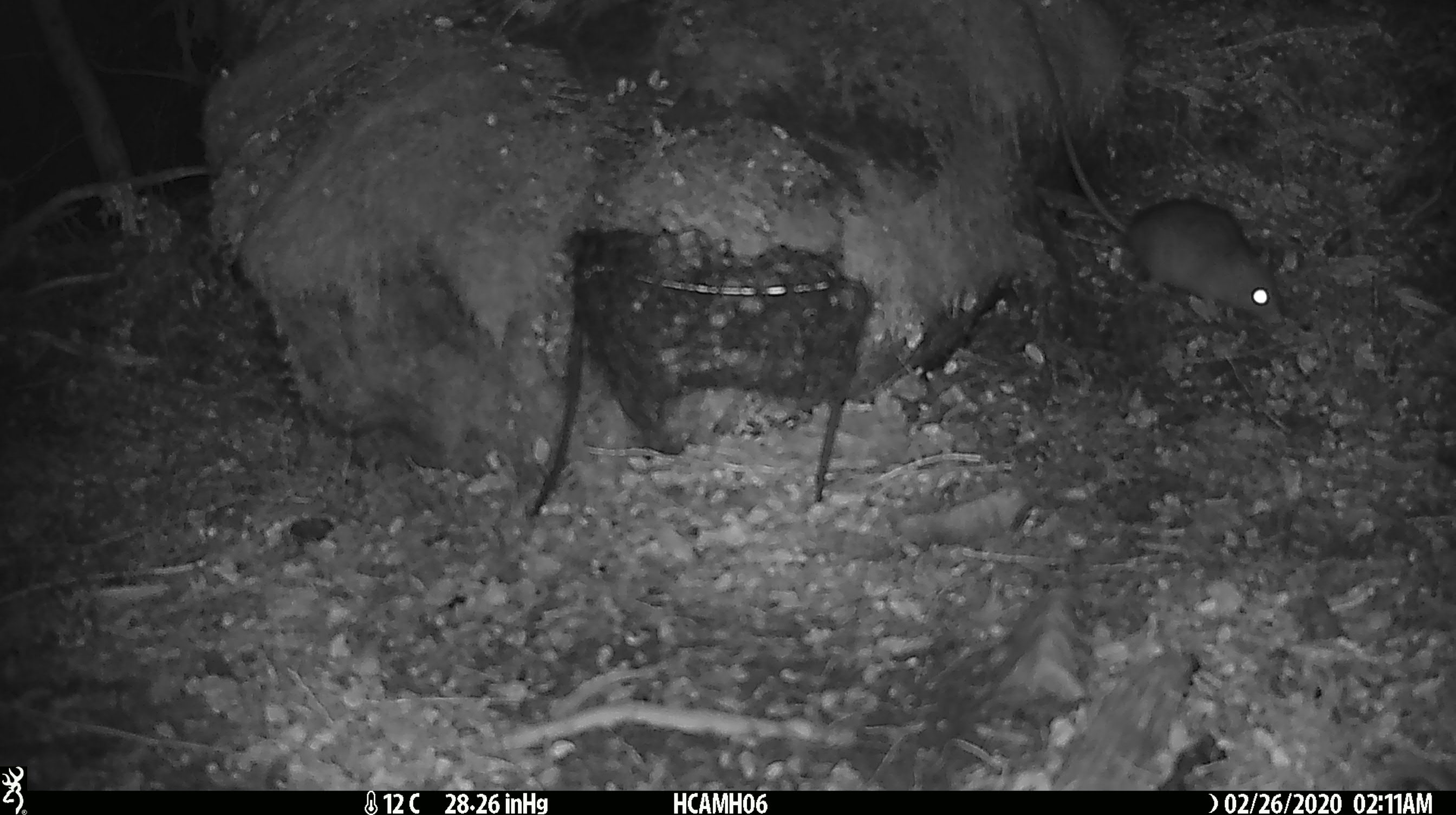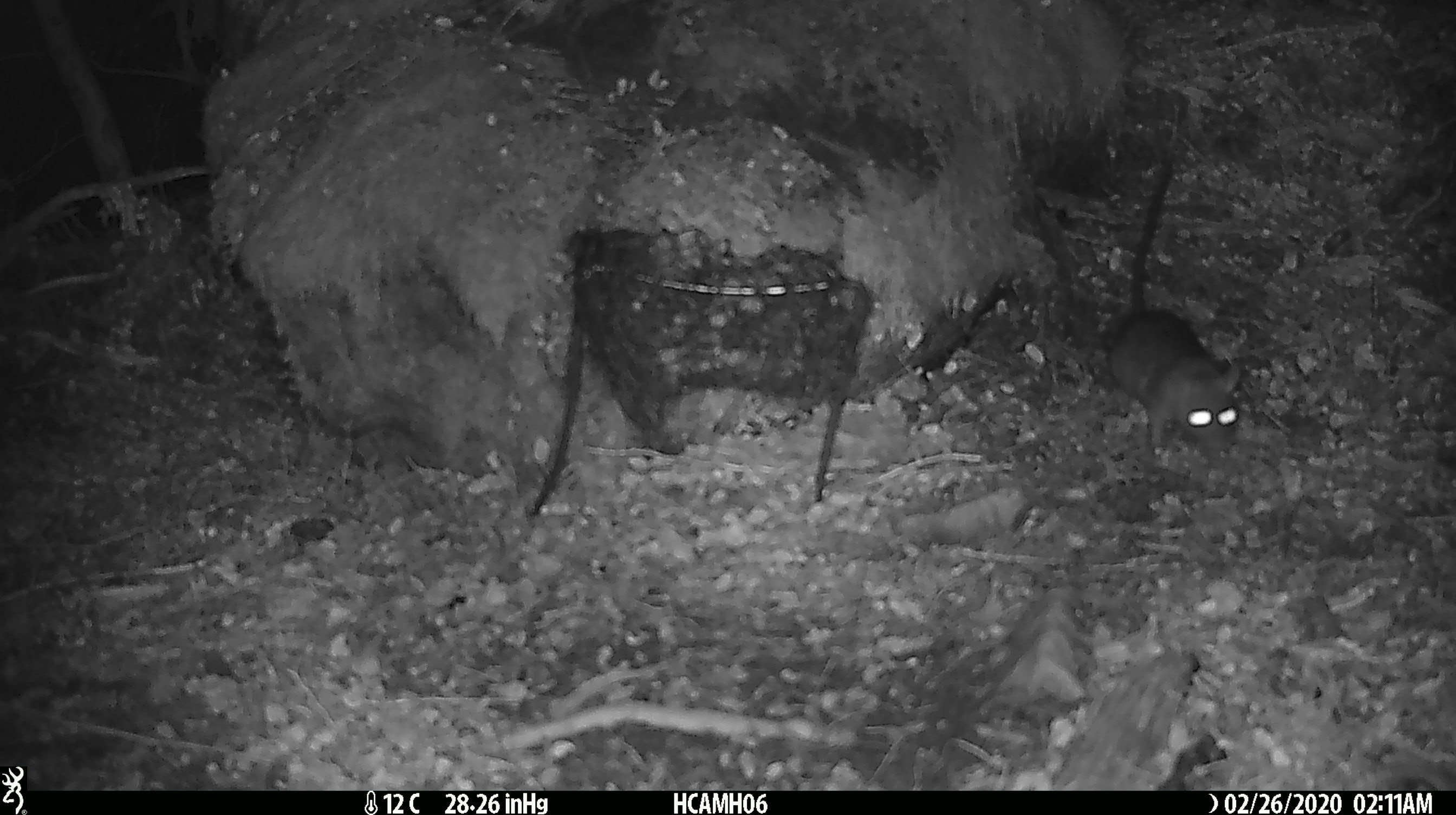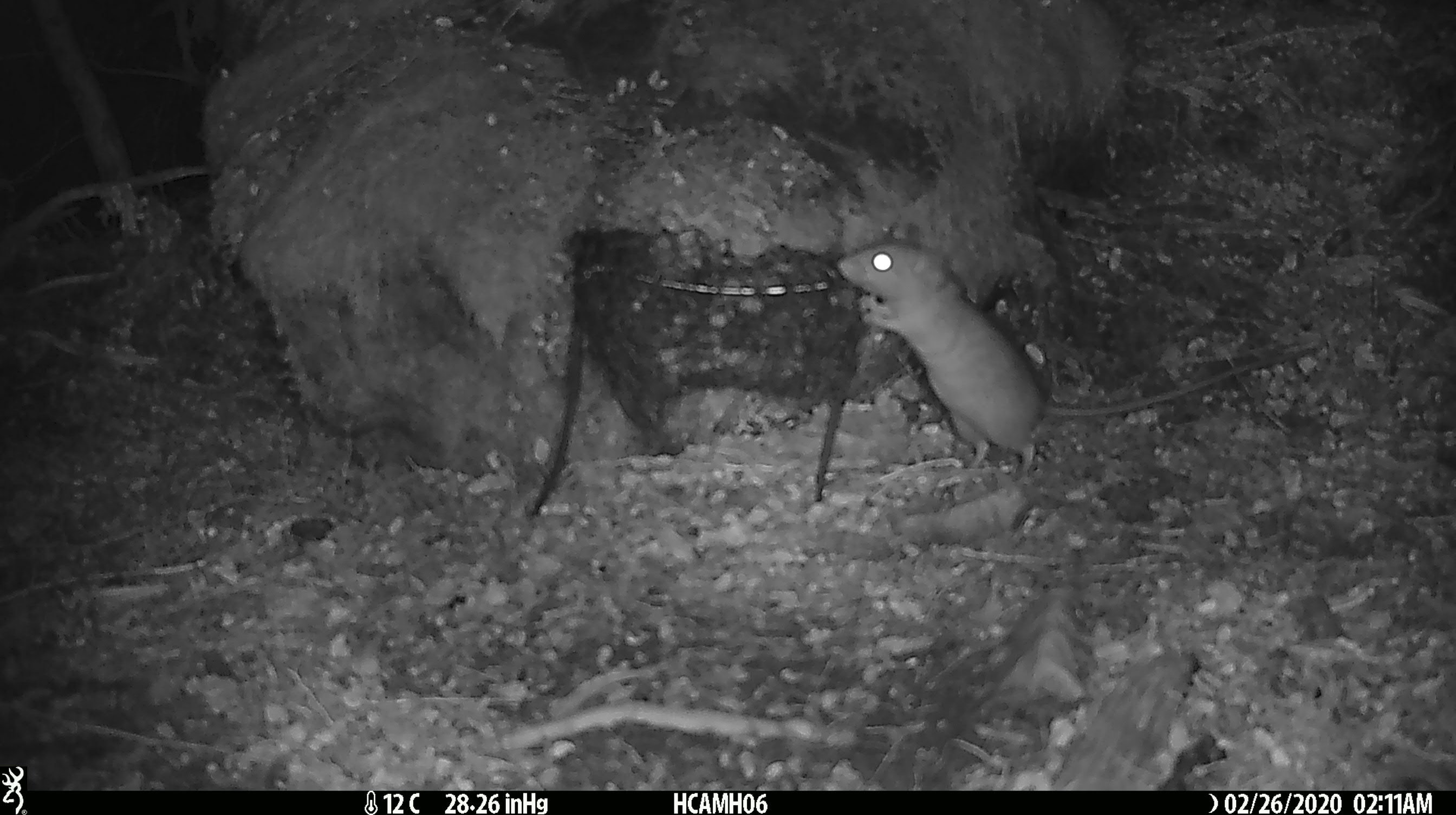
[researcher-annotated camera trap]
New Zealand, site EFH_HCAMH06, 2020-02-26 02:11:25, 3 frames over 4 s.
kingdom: Animalia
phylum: Chordata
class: Mammalia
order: Rodentia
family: Muridae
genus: Rattus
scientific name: Rattus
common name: rat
Rat (Rattus).